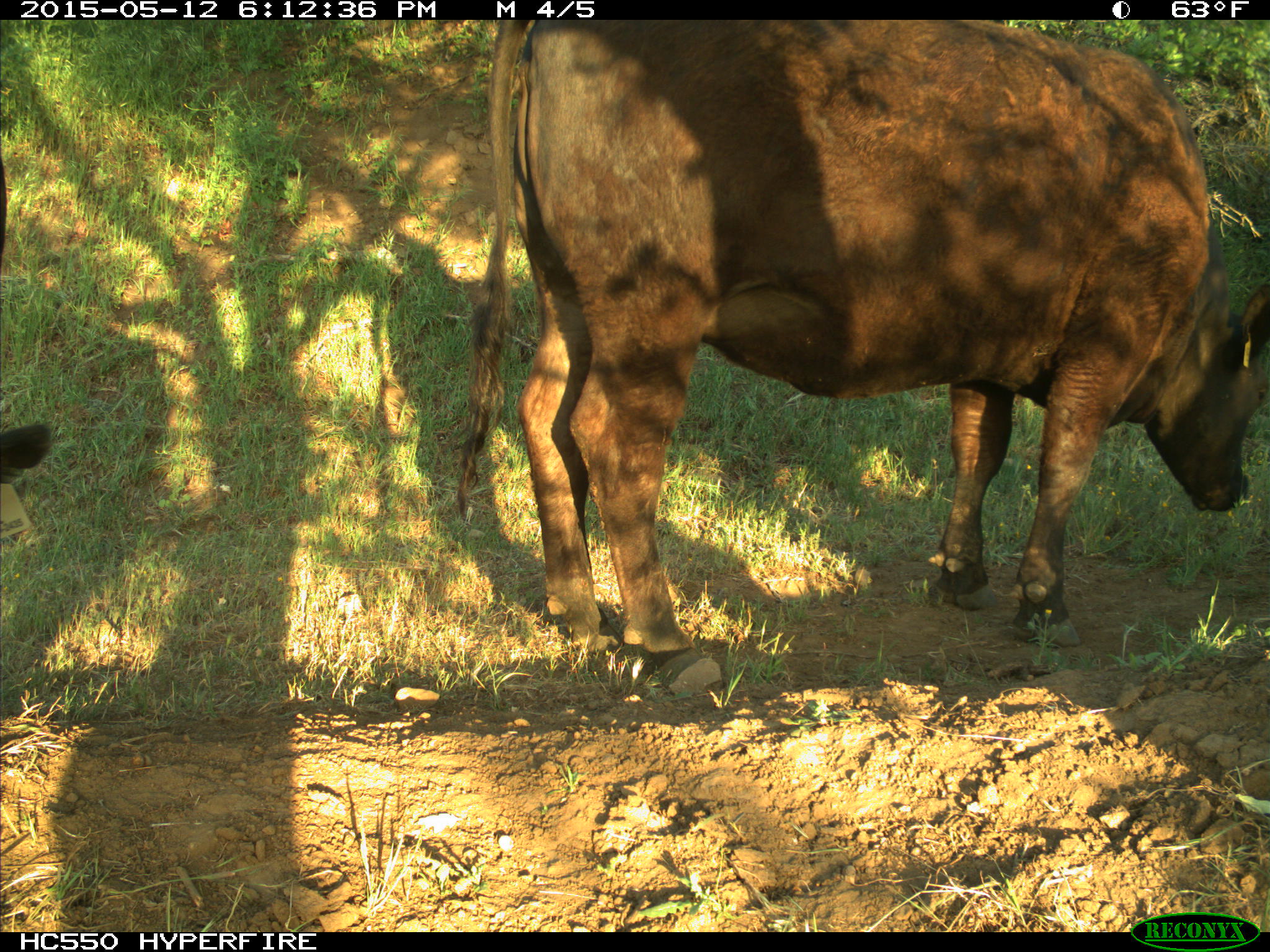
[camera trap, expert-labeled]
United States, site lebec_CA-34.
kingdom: Animalia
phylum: Chordata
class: Mammalia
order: Artiodactyla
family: Bovidae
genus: Bos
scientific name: Bos taurus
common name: domestic cow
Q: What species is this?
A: Bos taurus (domestic cow).